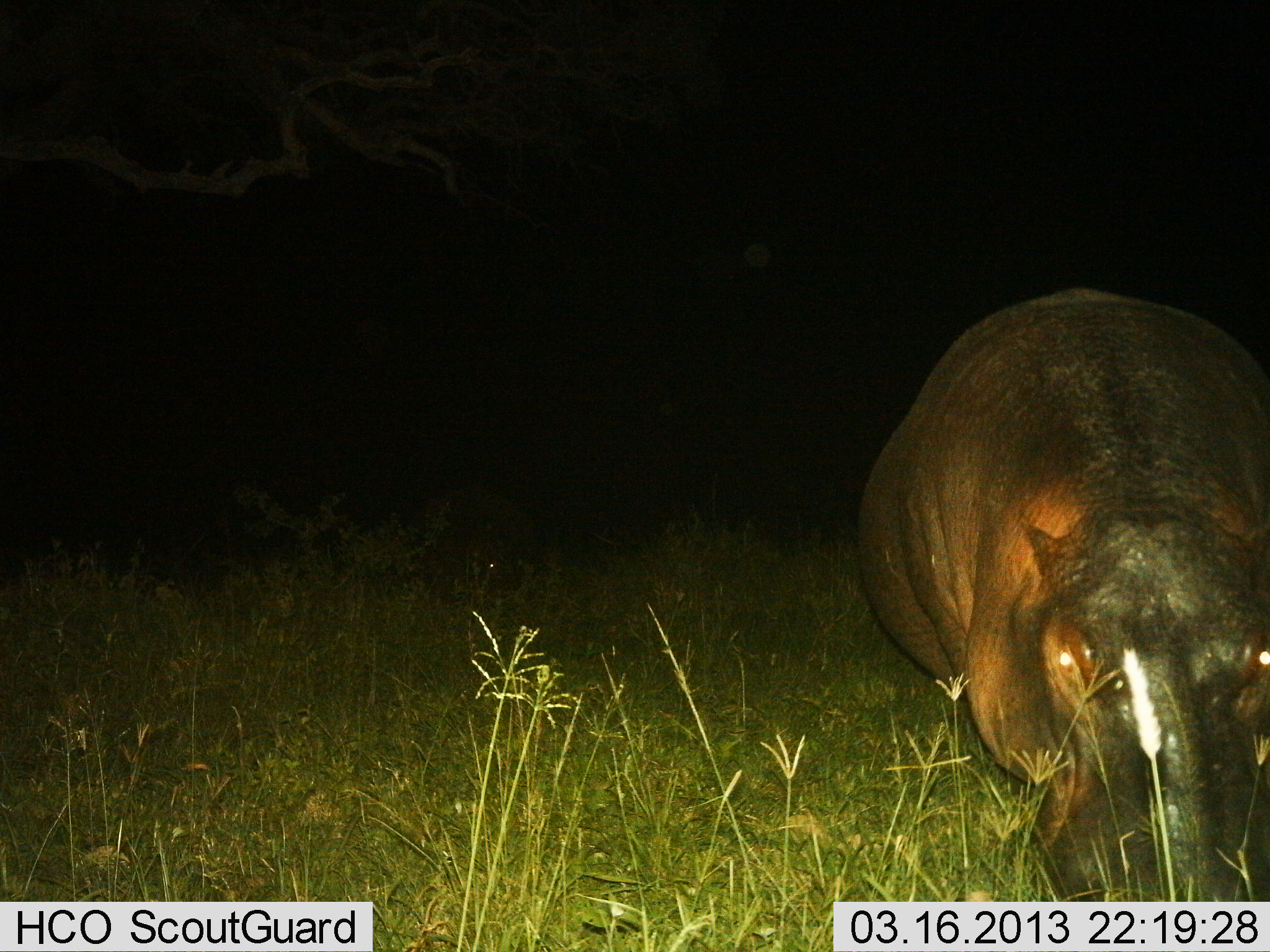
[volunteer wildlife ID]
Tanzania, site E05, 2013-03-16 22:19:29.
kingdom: Animalia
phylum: Chordata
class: Mammalia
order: Artiodactyla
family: Hippopotamidae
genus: Hippopotamus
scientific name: Hippopotamus amphibius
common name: hippopotamus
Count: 1.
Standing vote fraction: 56%.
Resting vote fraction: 6%.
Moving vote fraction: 17%.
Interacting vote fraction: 0%.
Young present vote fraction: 0%.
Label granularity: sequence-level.